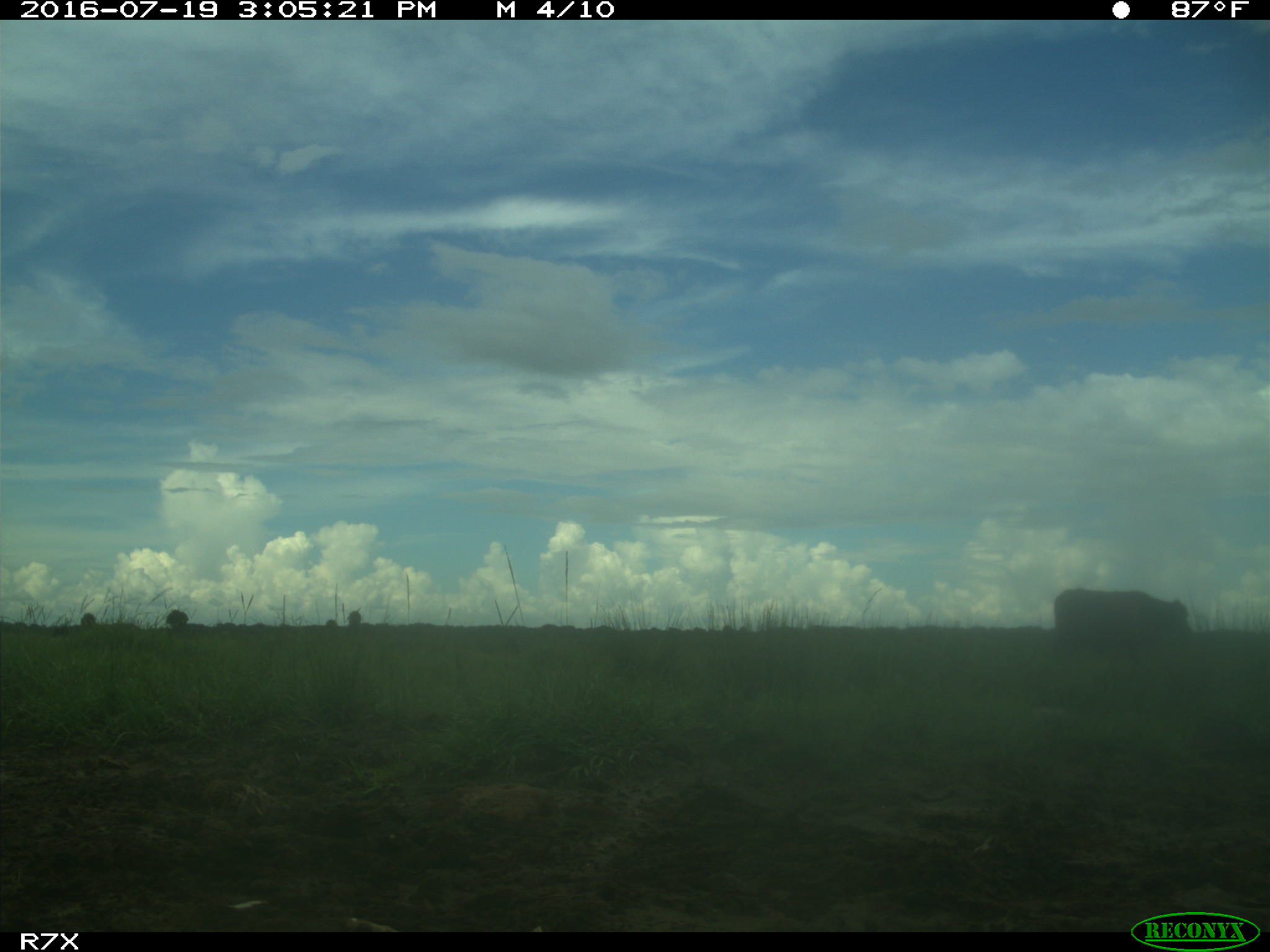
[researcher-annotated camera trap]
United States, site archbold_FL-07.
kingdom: Animalia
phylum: Chordata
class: Mammalia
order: Artiodactyla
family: Bovidae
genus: Bos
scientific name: Bos taurus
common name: domestic cow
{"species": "Bos taurus (domestic cow)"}